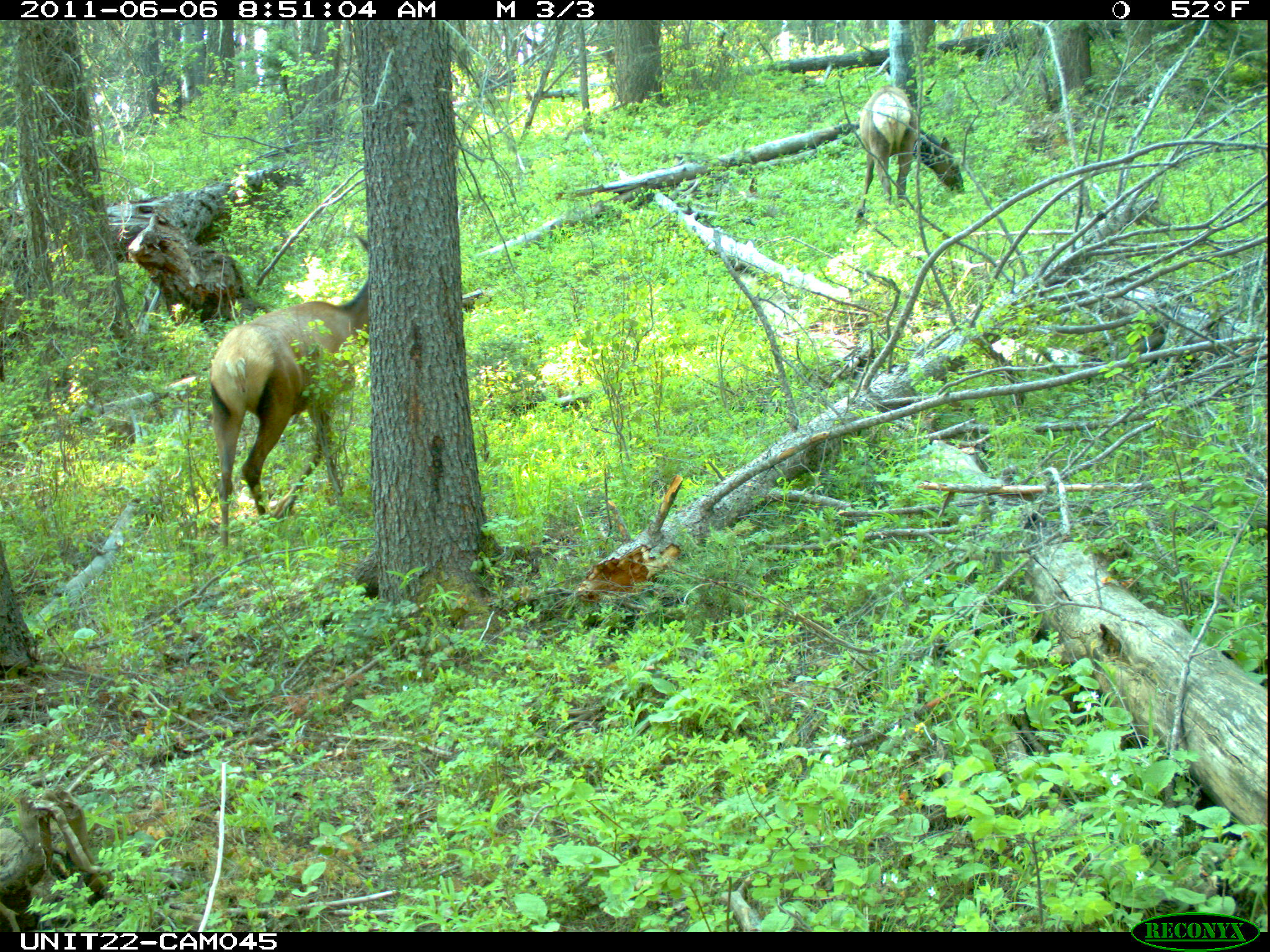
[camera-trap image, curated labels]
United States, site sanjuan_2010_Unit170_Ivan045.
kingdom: Animalia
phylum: Chordata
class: Mammalia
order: Artiodactyla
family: Cervidae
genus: Cervus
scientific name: Cervus elaphus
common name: red deer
Cervus elaphus (red deer).